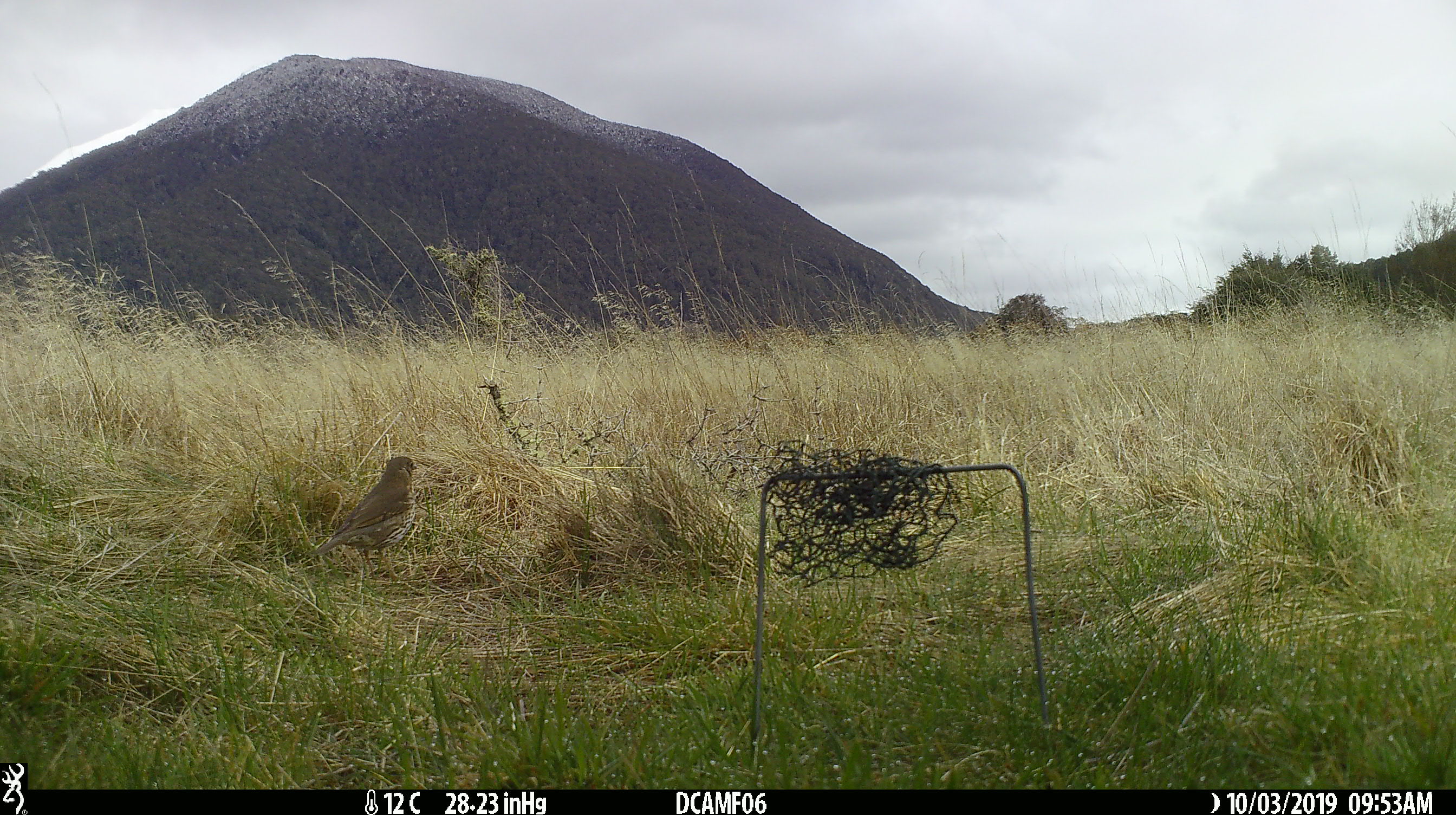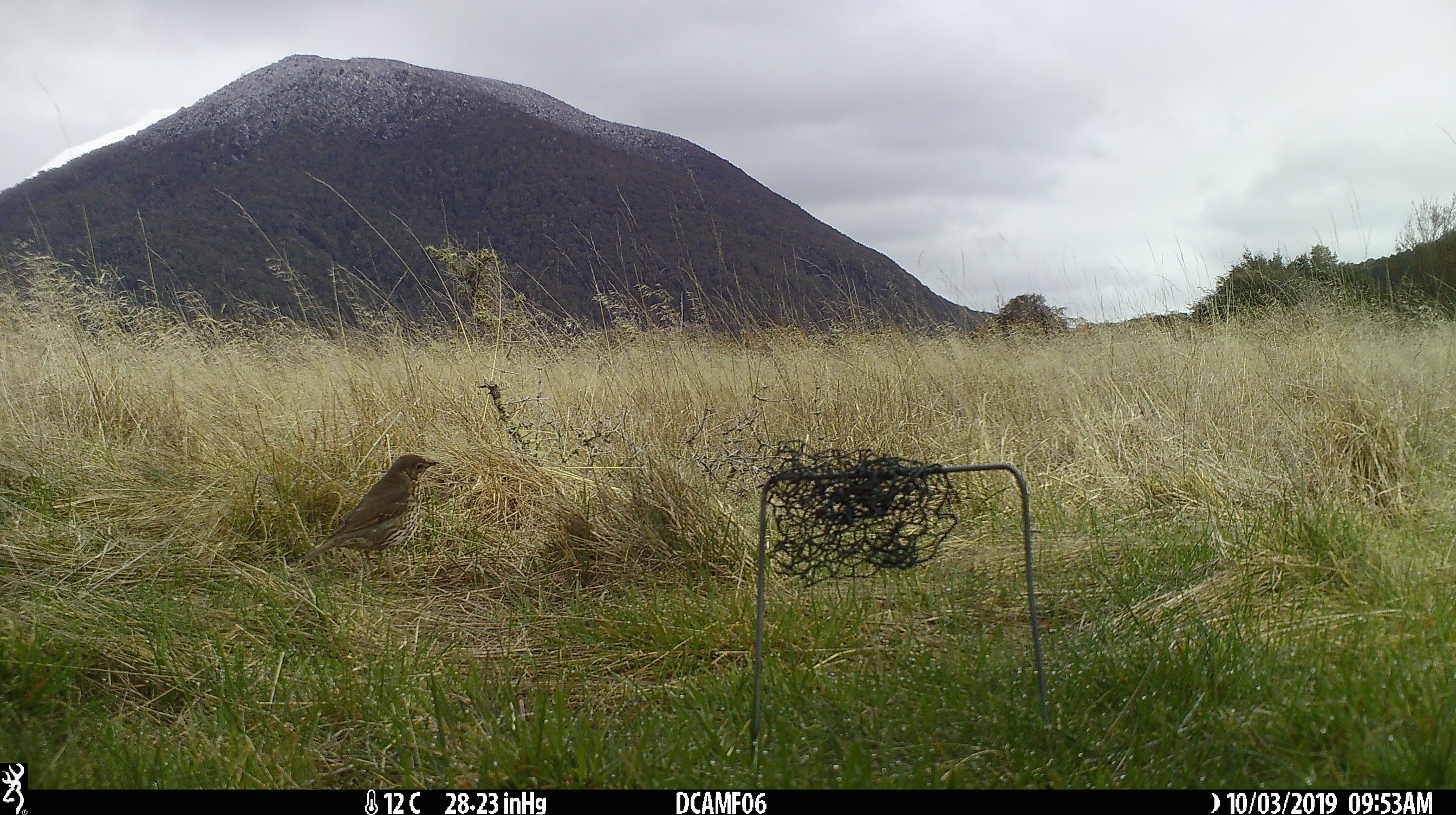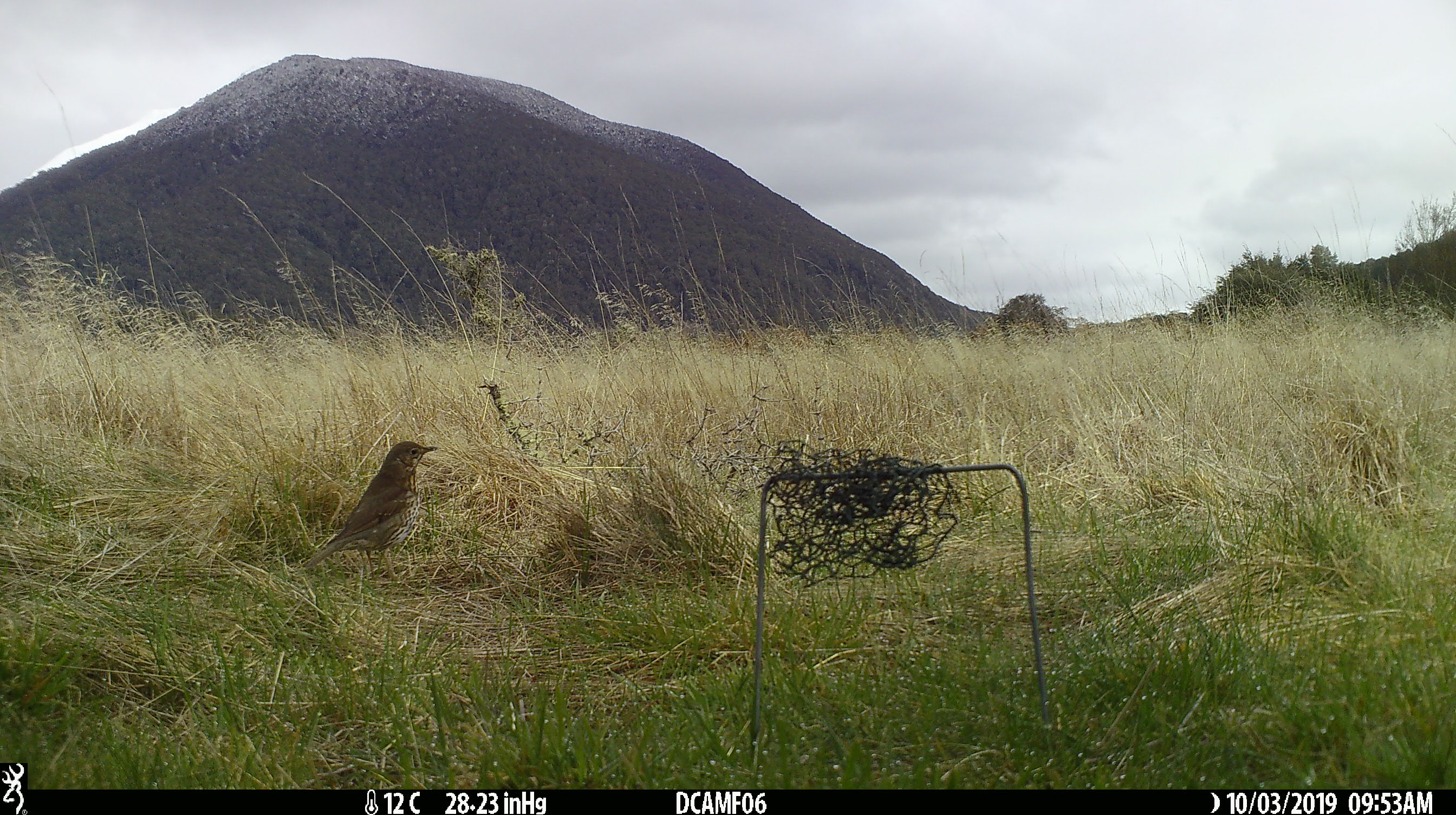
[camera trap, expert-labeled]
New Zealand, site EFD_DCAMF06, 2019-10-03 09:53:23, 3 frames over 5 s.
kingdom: Animalia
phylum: Chordata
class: Aves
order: Passeriformes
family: Turdidae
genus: Turdus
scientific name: Turdus philomelos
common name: song thrush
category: thrush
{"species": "thrush (song thrush) (Turdus philomelos)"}